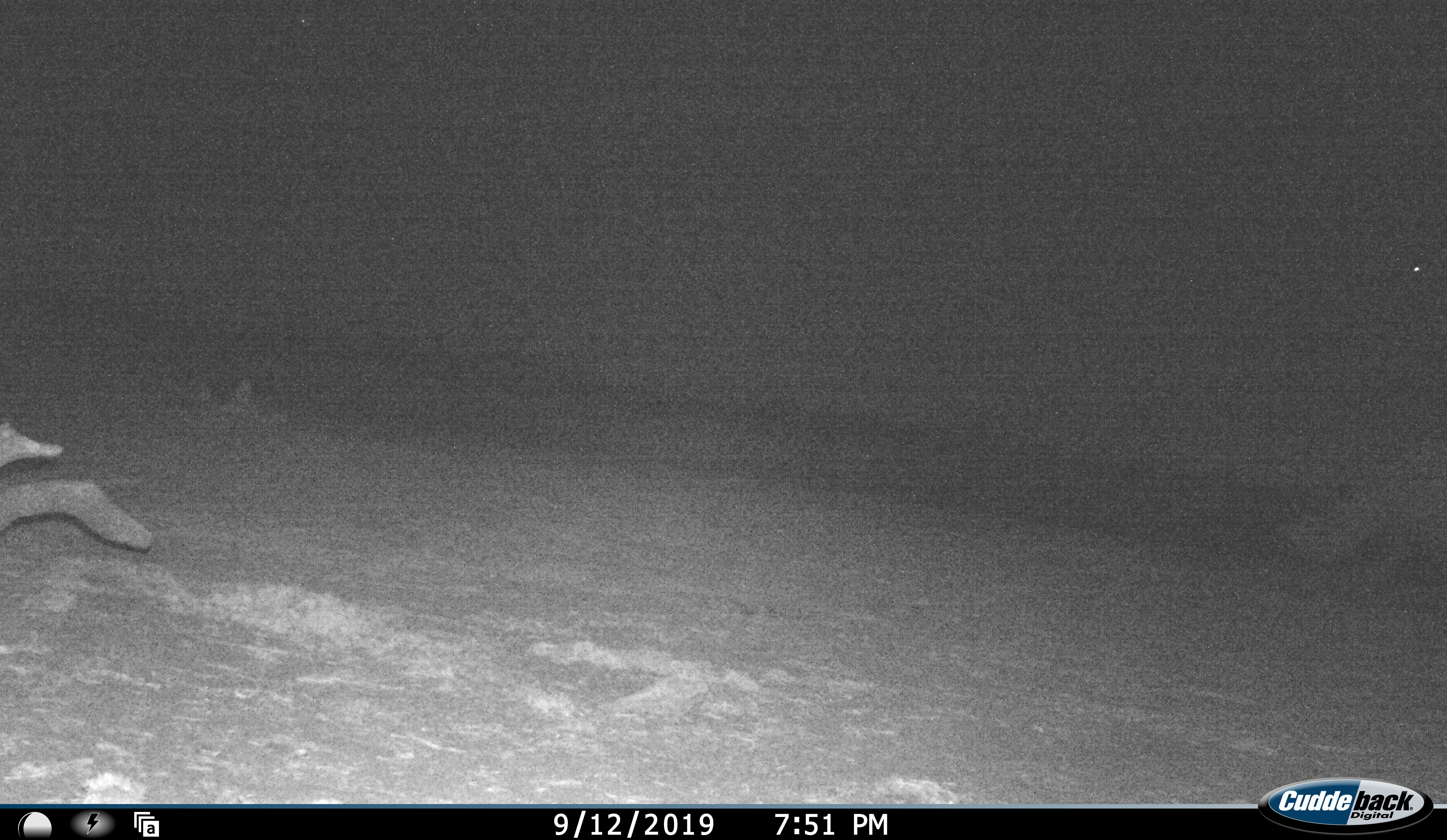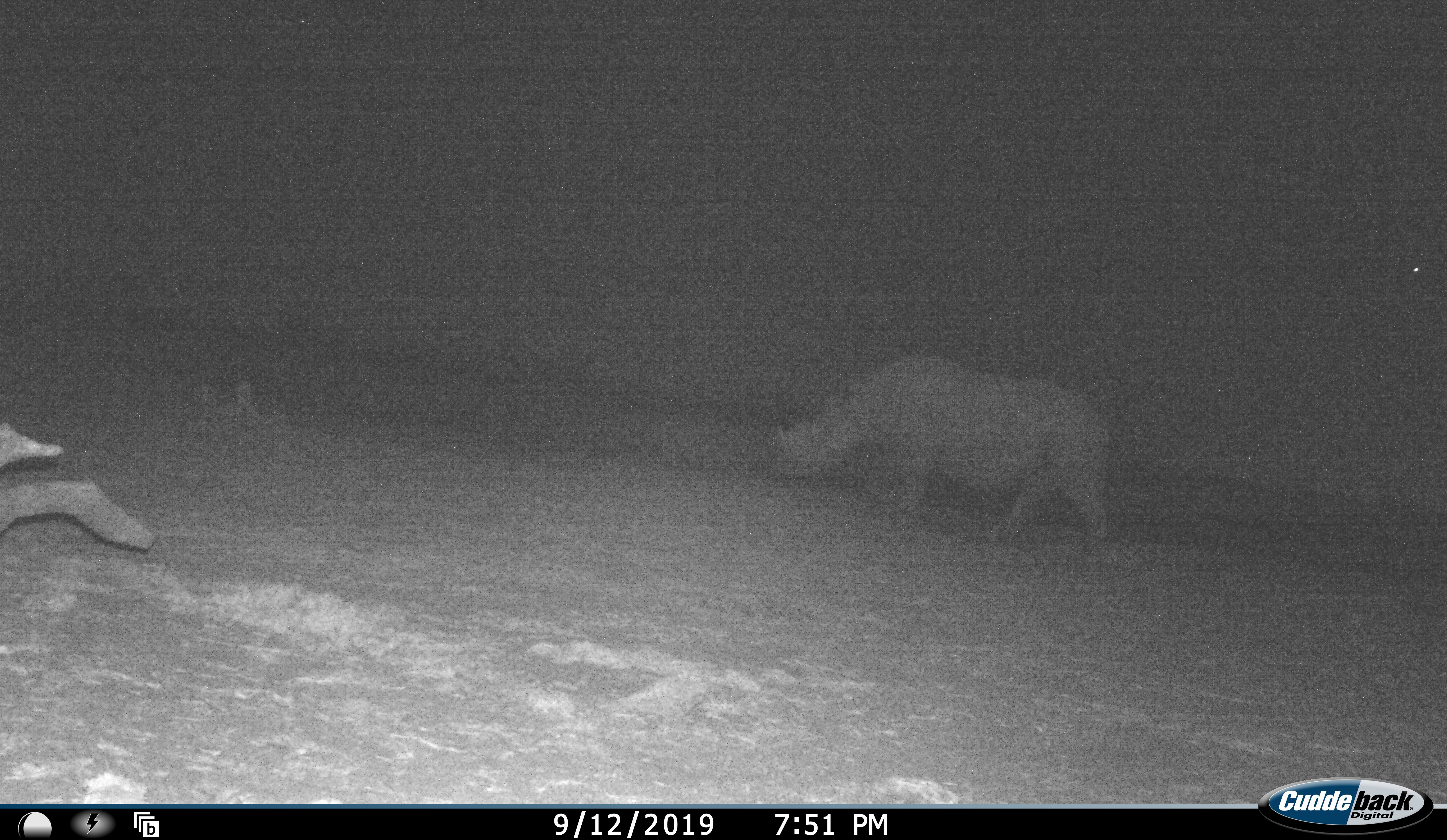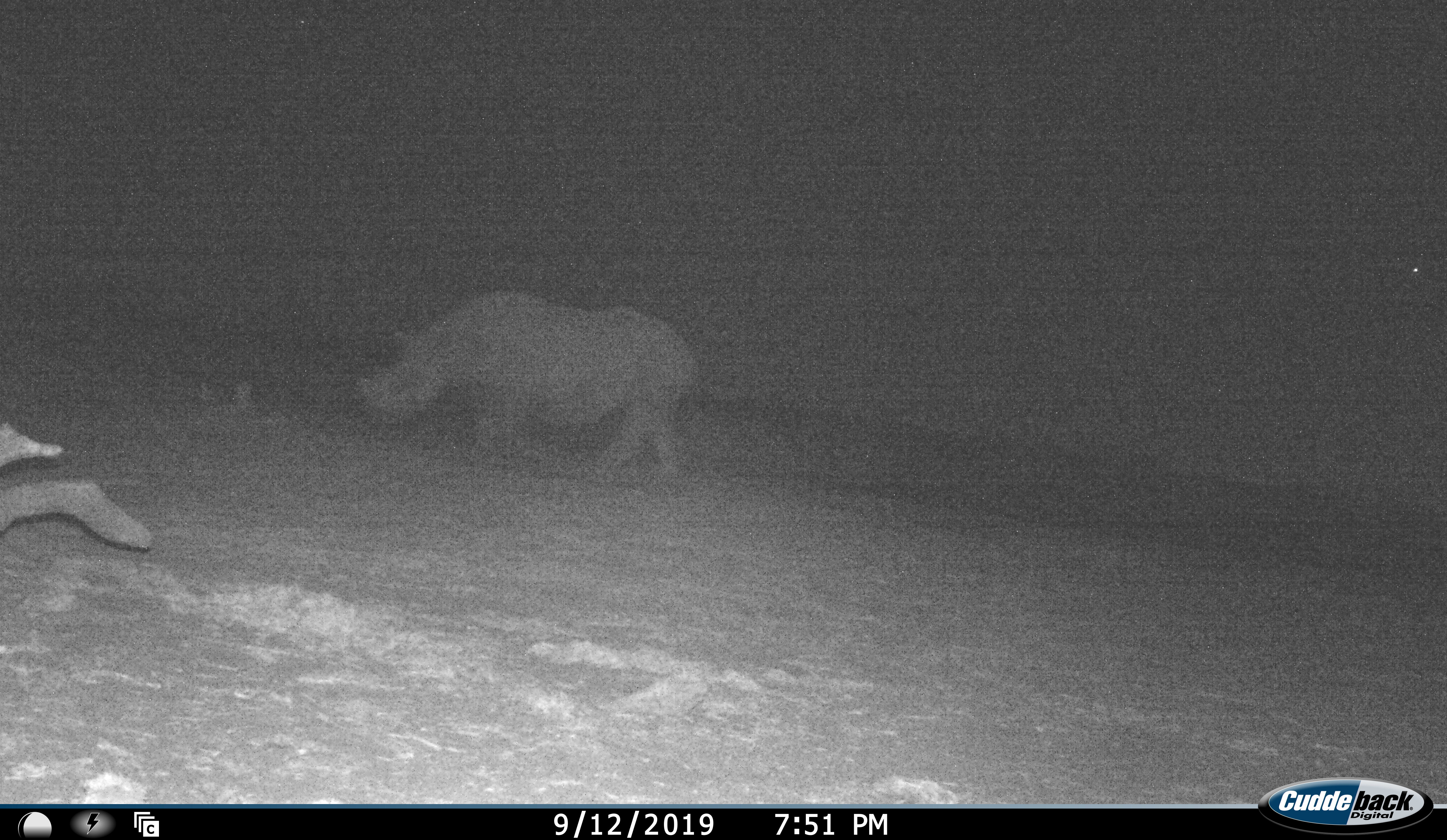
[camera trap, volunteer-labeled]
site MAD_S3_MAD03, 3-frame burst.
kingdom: Animalia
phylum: Chordata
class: Mammalia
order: Perissodactyla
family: Rhinocerotidae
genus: Ceratotherium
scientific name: Ceratotherium simum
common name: white rhinoceros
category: rhinoceroswhite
Rhinoceroswhite (white rhinoceros) (Ceratotherium simum), count 1. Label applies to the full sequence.